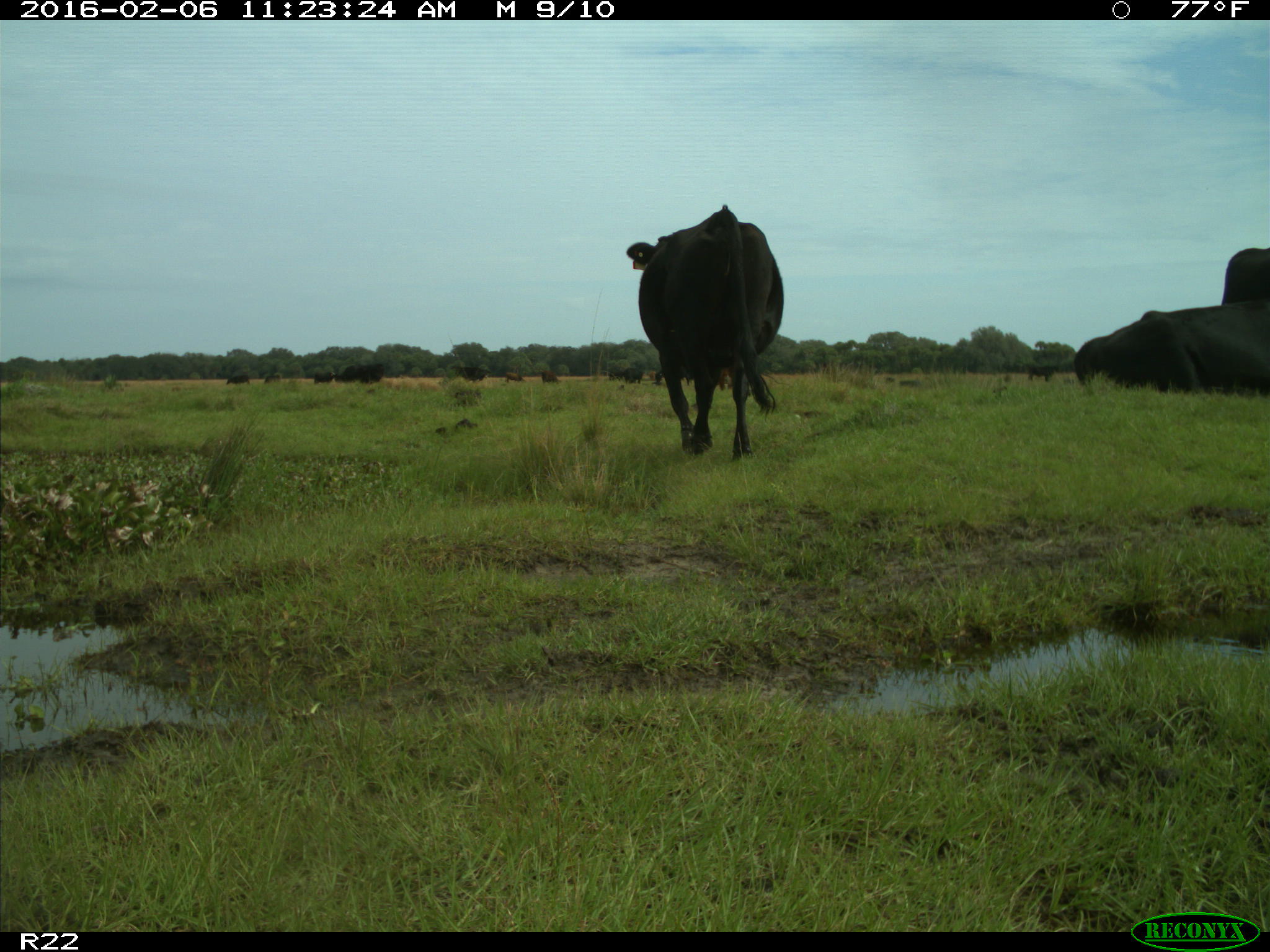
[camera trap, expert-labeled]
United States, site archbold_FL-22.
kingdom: Animalia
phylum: Chordata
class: Mammalia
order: Artiodactyla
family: Bovidae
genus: Bos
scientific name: Bos taurus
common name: domestic cow